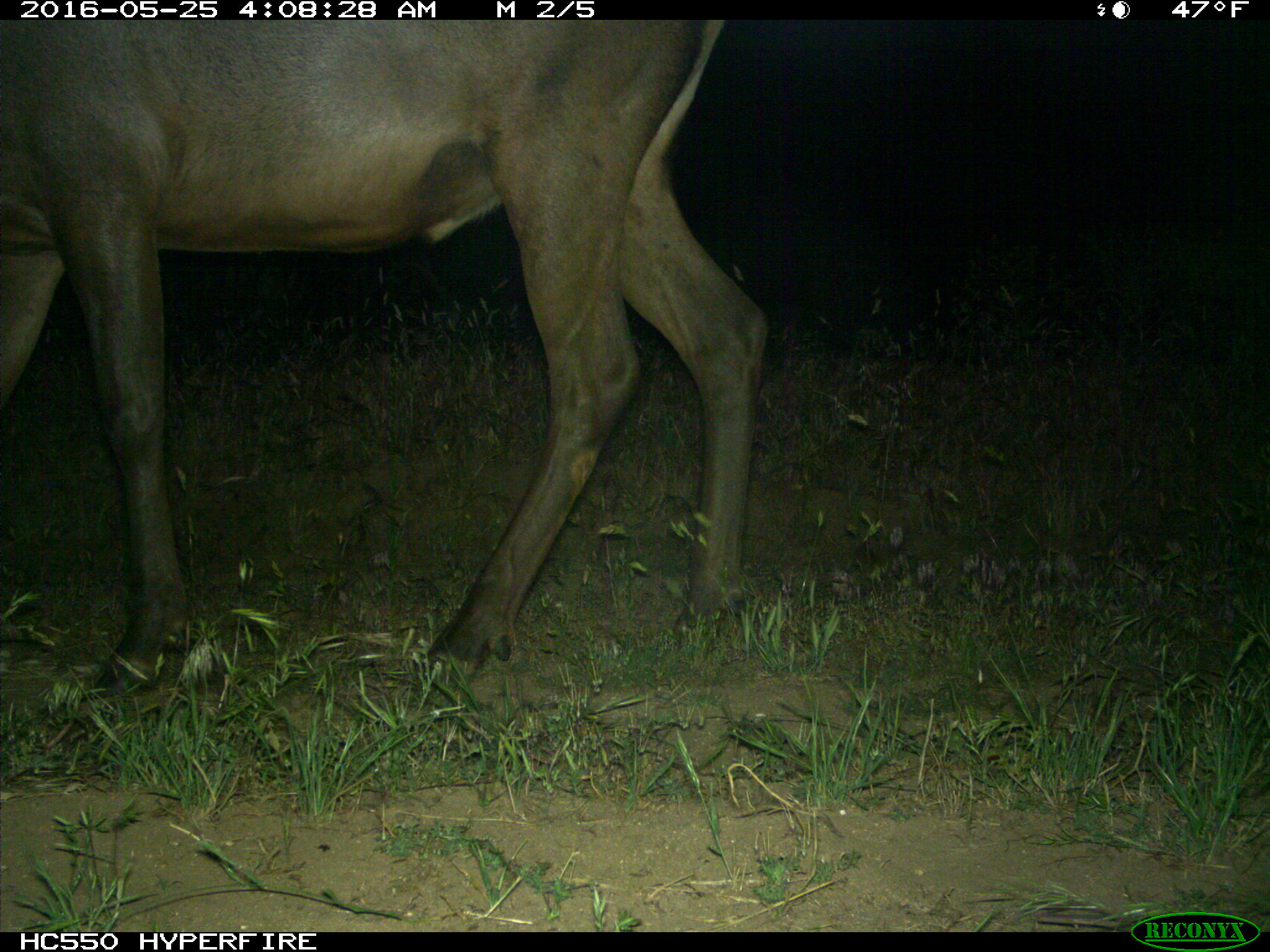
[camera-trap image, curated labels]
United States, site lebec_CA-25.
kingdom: Animalia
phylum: Chordata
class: Mammalia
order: Artiodactyla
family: Cervidae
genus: Cervus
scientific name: Cervus canadensis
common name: elk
Cervus canadensis (elk).